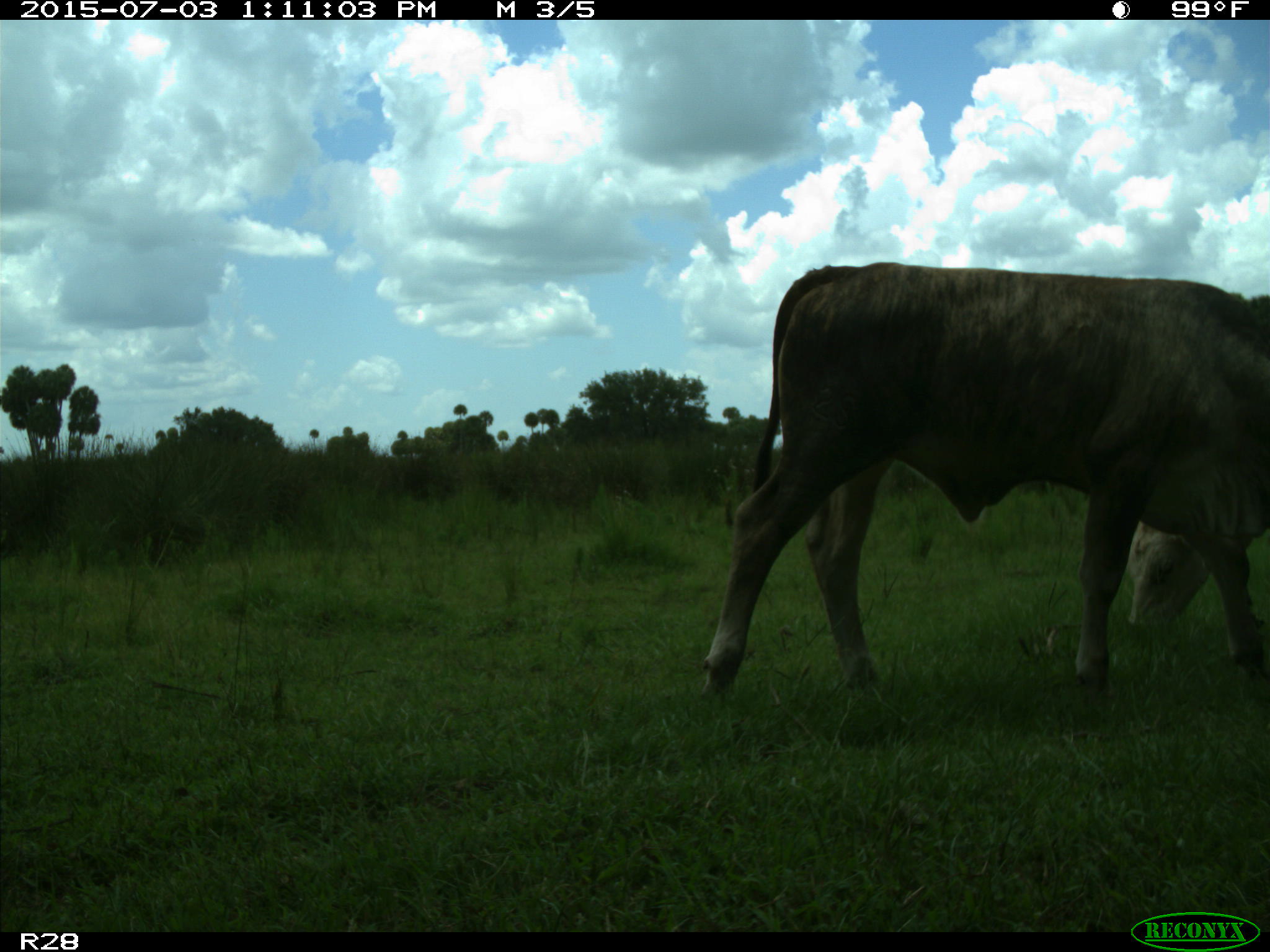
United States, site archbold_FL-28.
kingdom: Animalia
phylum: Chordata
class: Mammalia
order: Artiodactyla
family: Bovidae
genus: Bos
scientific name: Bos taurus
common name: domestic cow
Bos taurus (domestic cow).